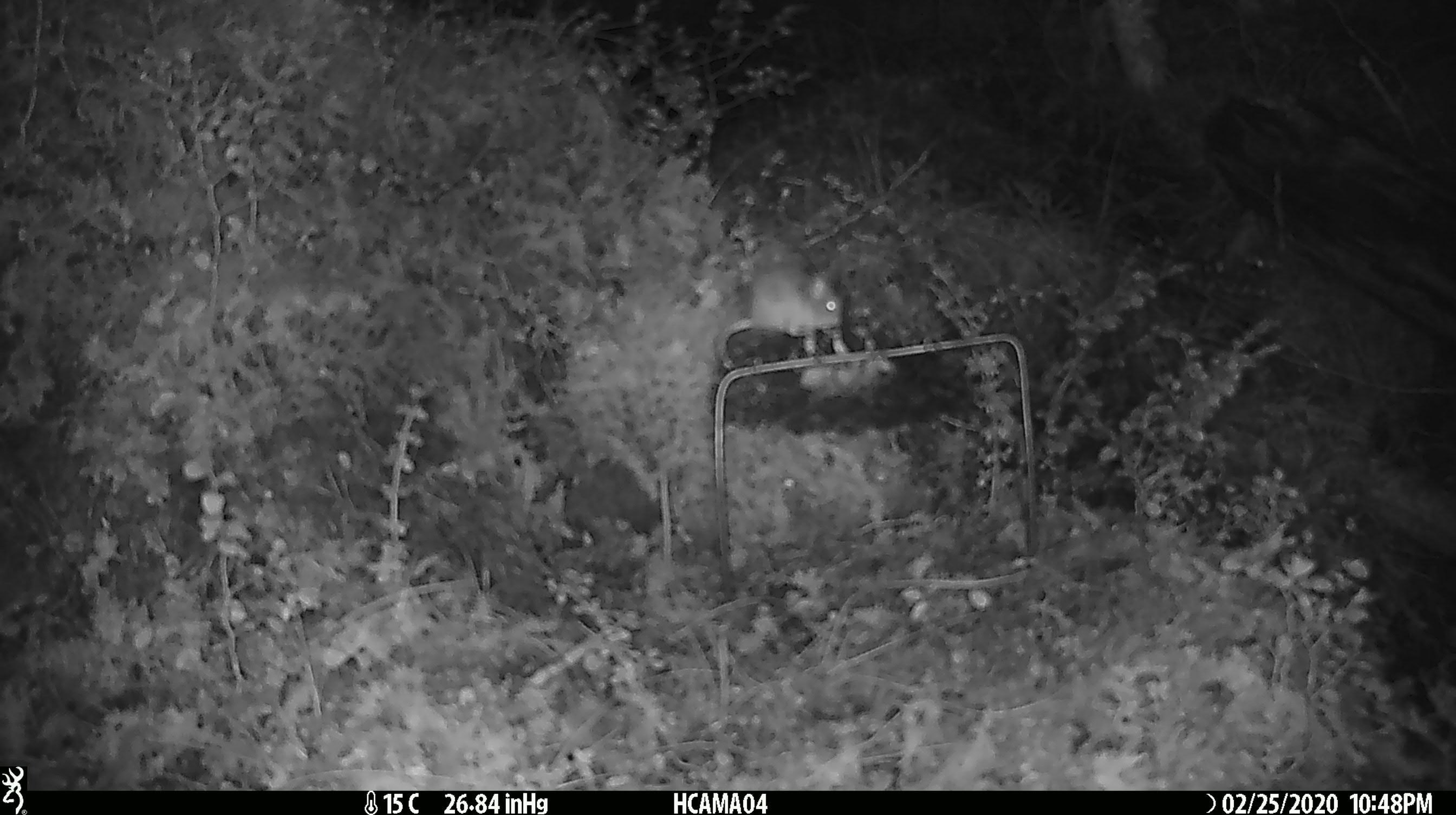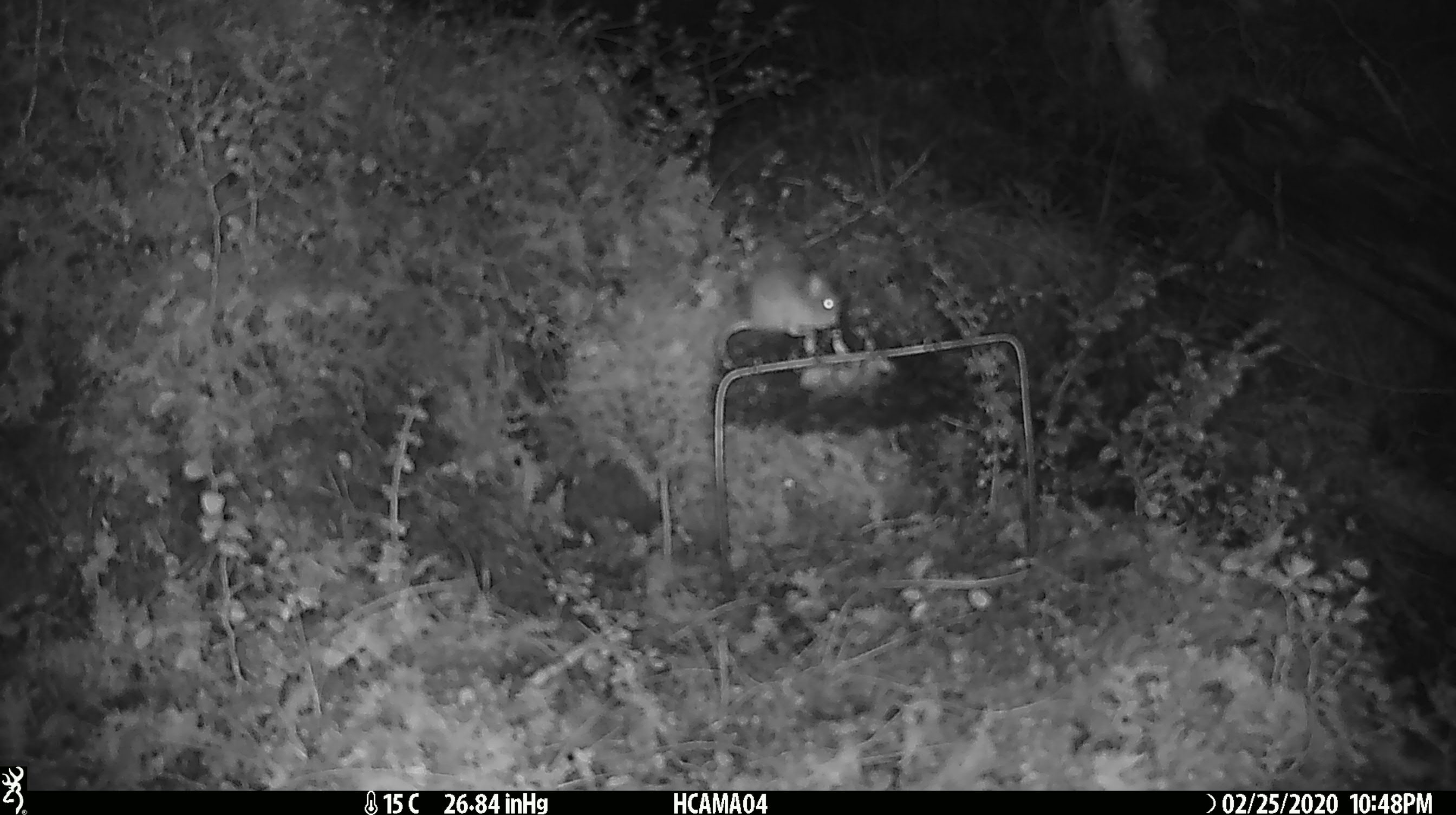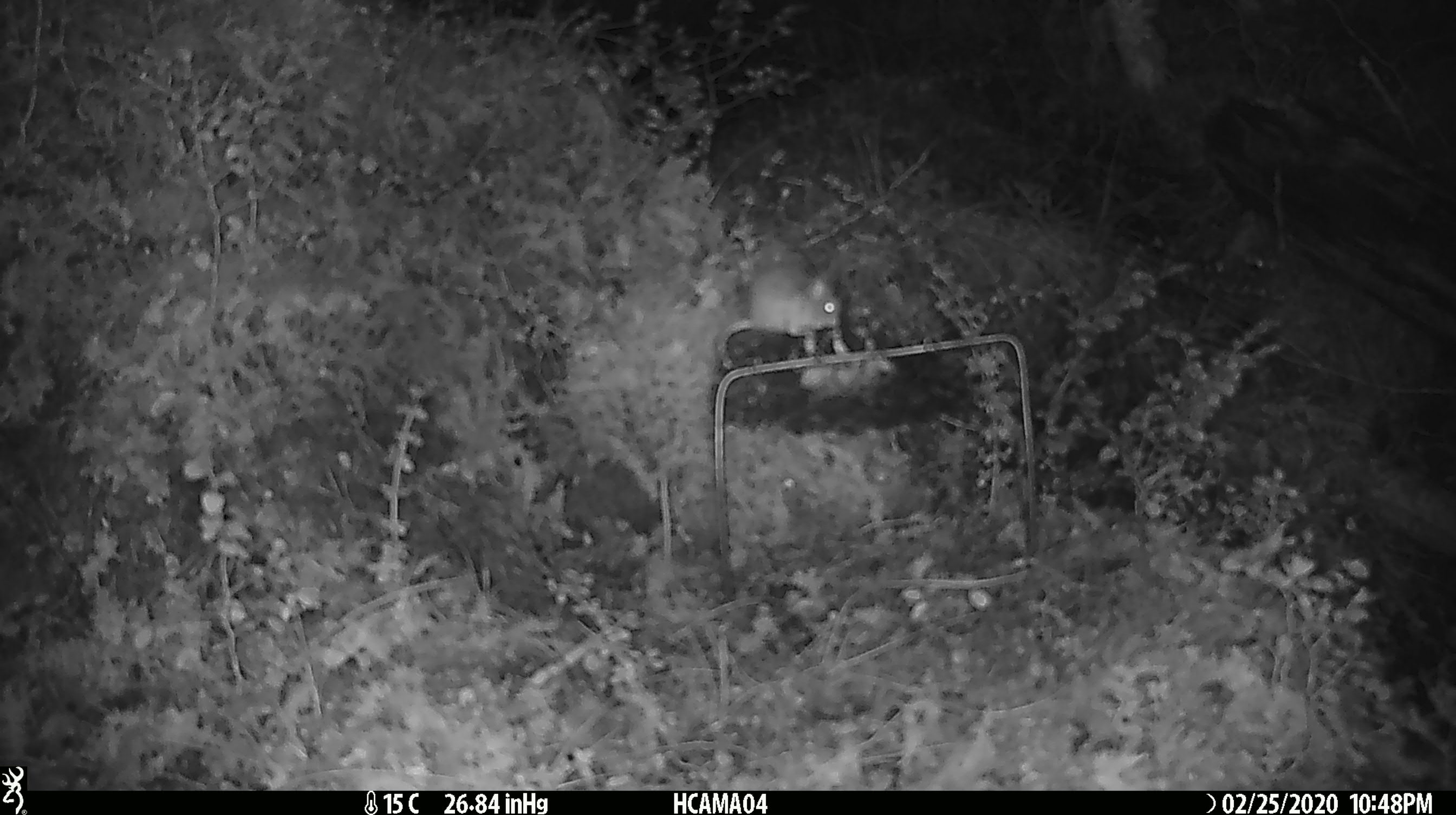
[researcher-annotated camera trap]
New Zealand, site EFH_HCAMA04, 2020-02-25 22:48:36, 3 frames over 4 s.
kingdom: Animalia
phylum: Chordata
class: Mammalia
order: Rodentia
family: Muridae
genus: Mus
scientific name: Mus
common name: mouse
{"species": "mouse (Mus)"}